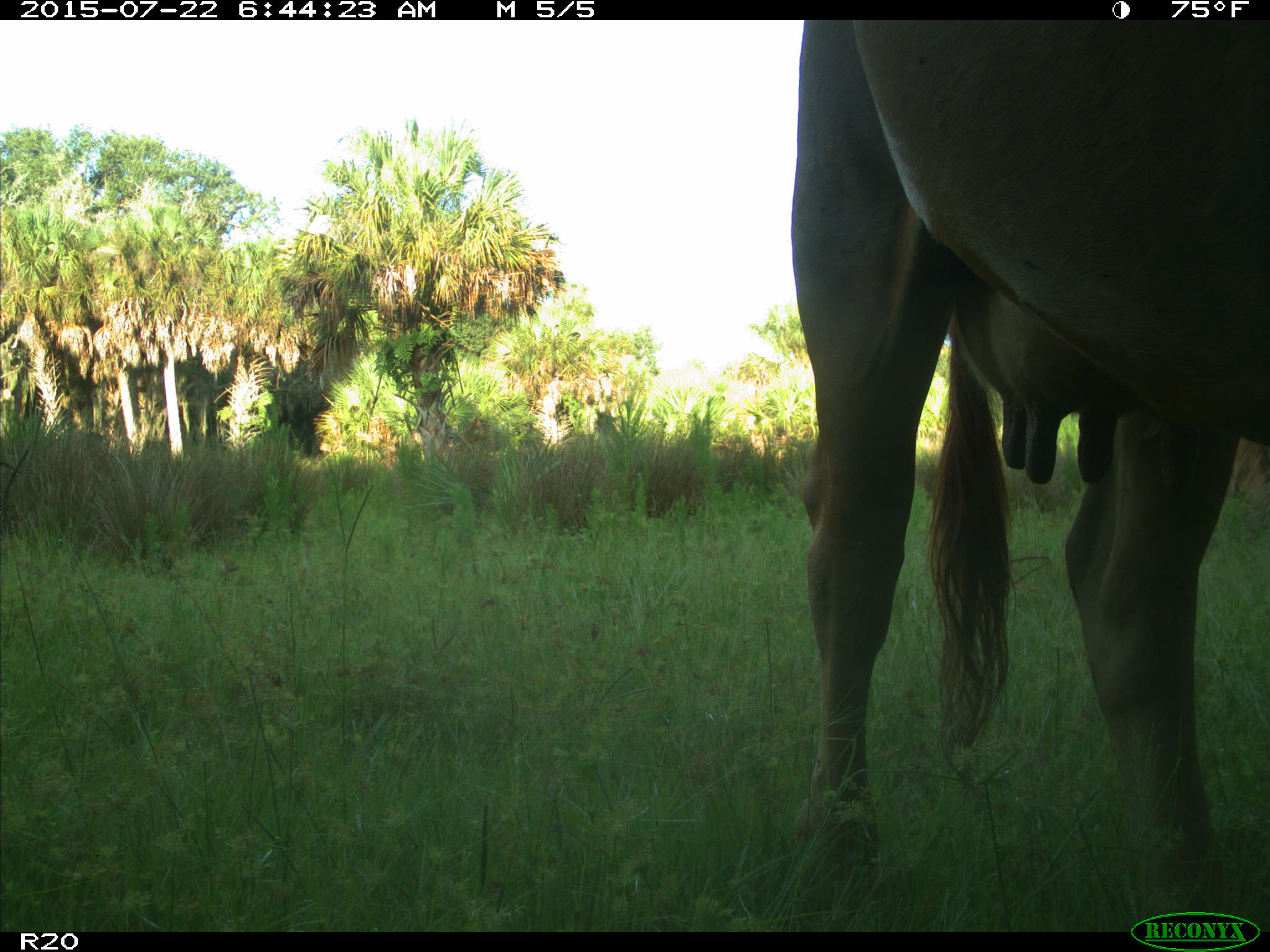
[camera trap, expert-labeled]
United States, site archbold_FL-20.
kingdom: Animalia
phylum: Chordata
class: Mammalia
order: Artiodactyla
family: Bovidae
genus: Bos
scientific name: Bos taurus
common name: domestic cow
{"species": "Bos taurus (domestic cow)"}